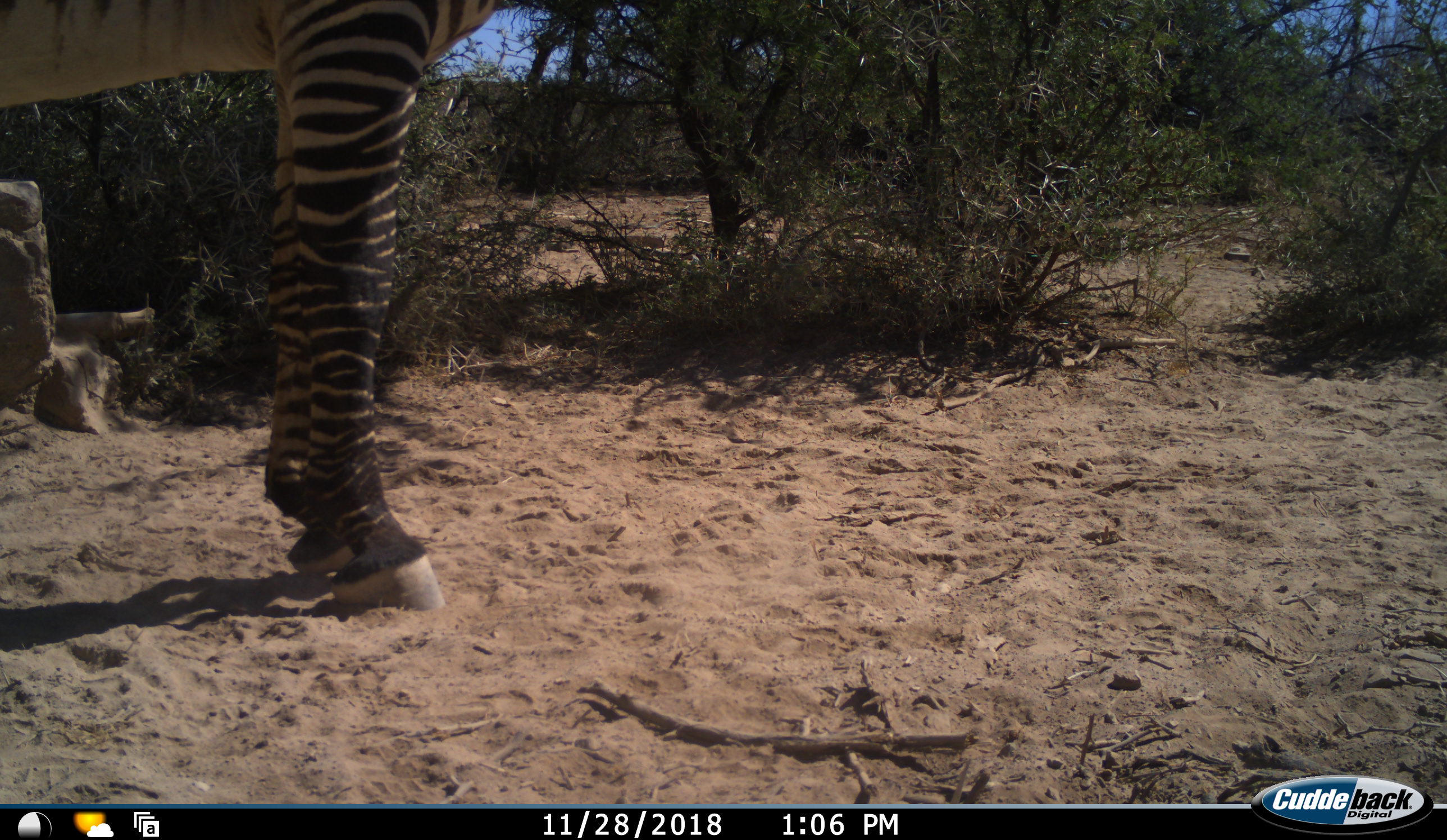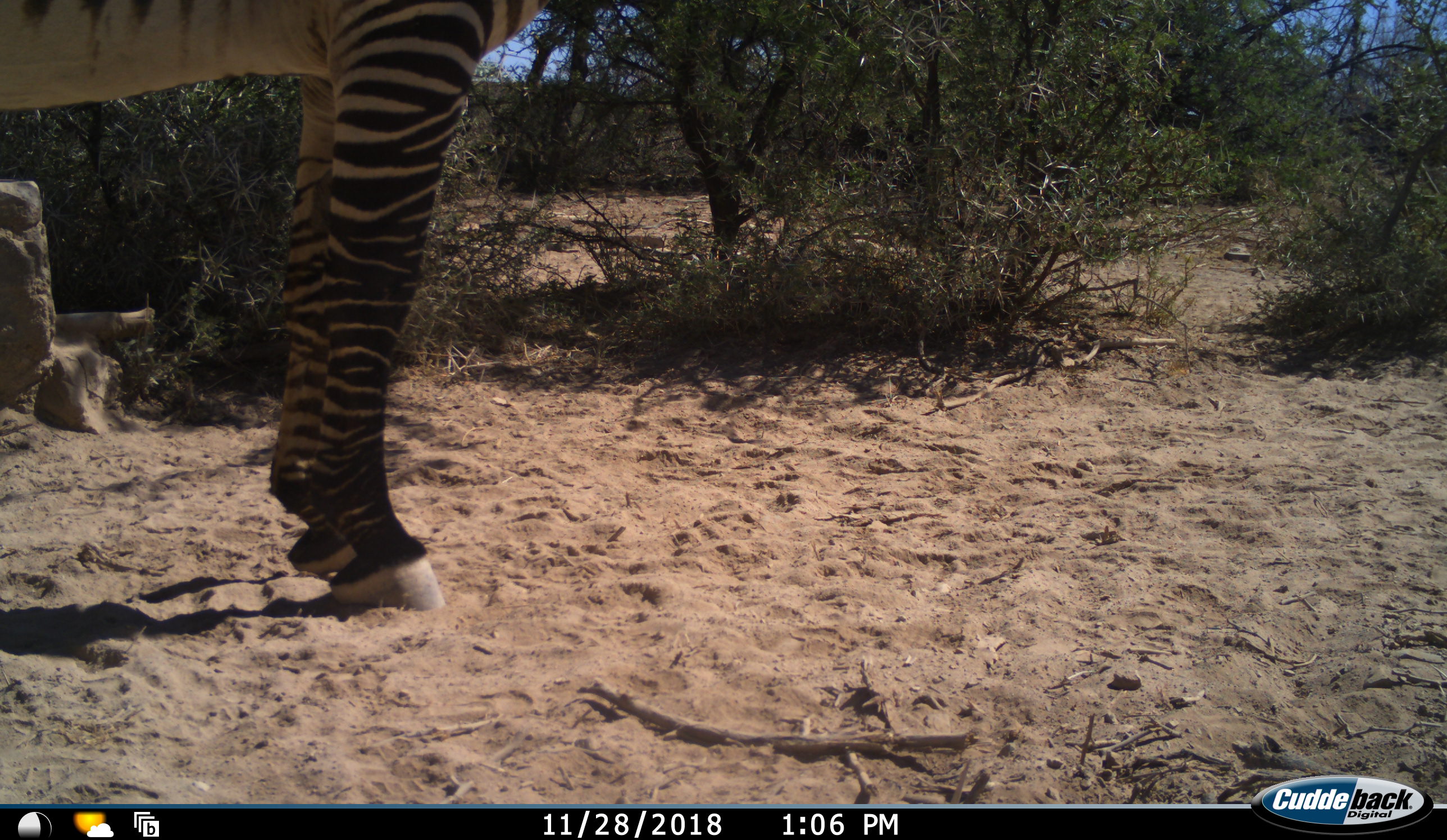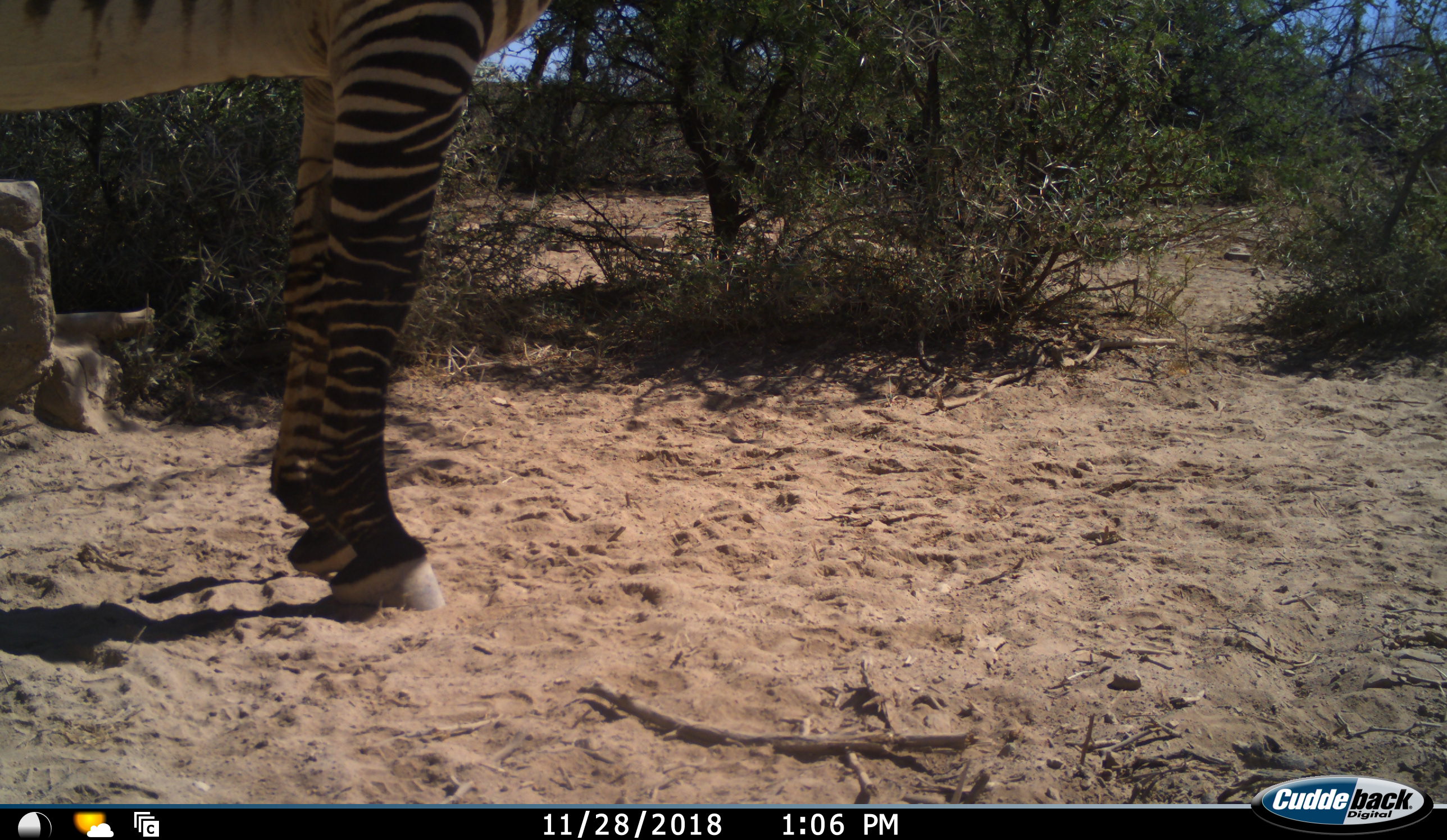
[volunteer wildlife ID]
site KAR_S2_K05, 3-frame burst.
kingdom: Animalia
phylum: Chordata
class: Mammalia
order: Perissodactyla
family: Equidae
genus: Equus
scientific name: Equus zebra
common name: mountain zebra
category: zebramountain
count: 1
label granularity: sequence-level